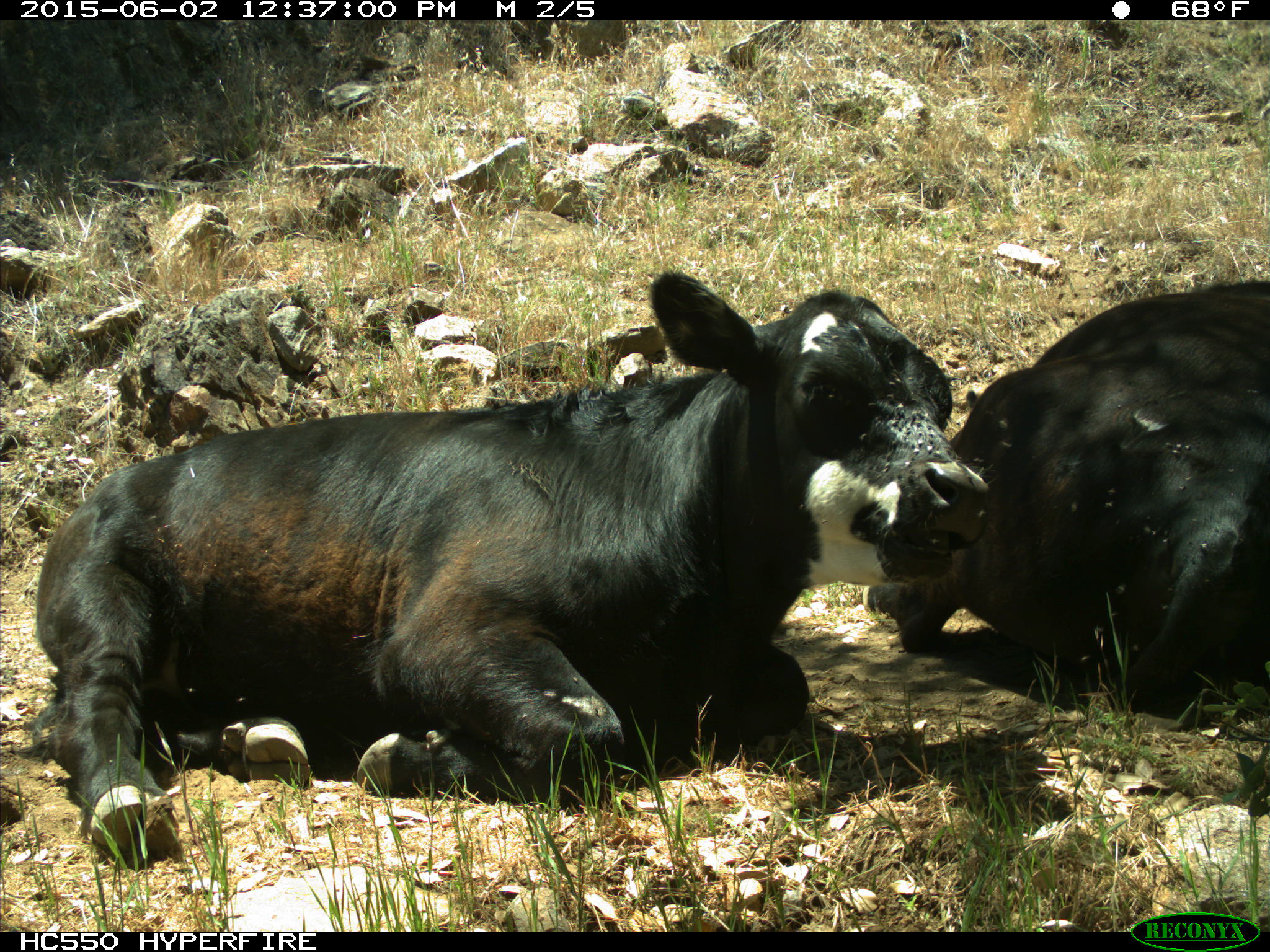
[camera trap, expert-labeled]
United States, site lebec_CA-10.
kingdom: Animalia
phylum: Chordata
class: Mammalia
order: Artiodactyla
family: Bovidae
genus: Bos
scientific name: Bos taurus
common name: domestic cow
Bos taurus (domestic cow).